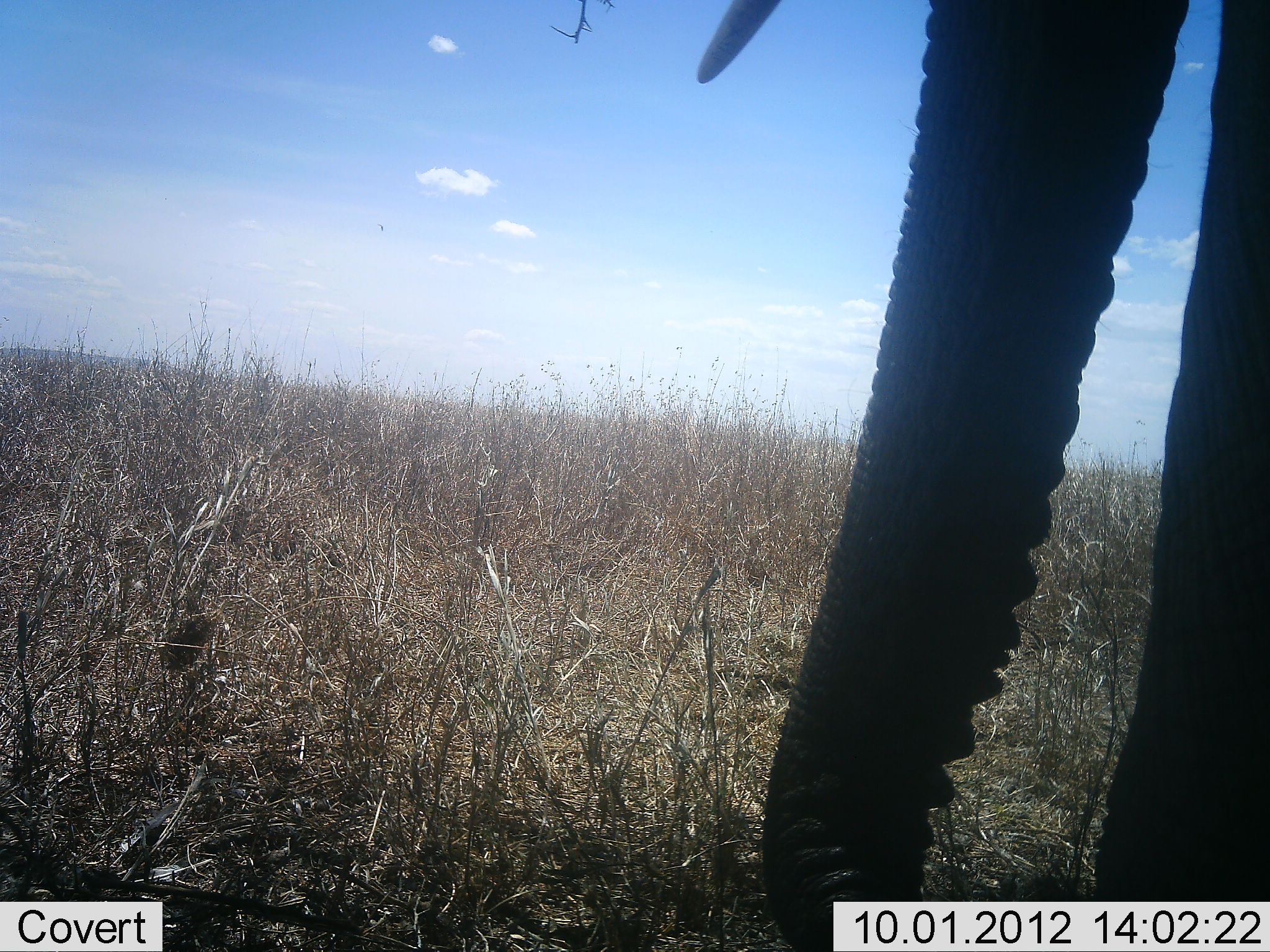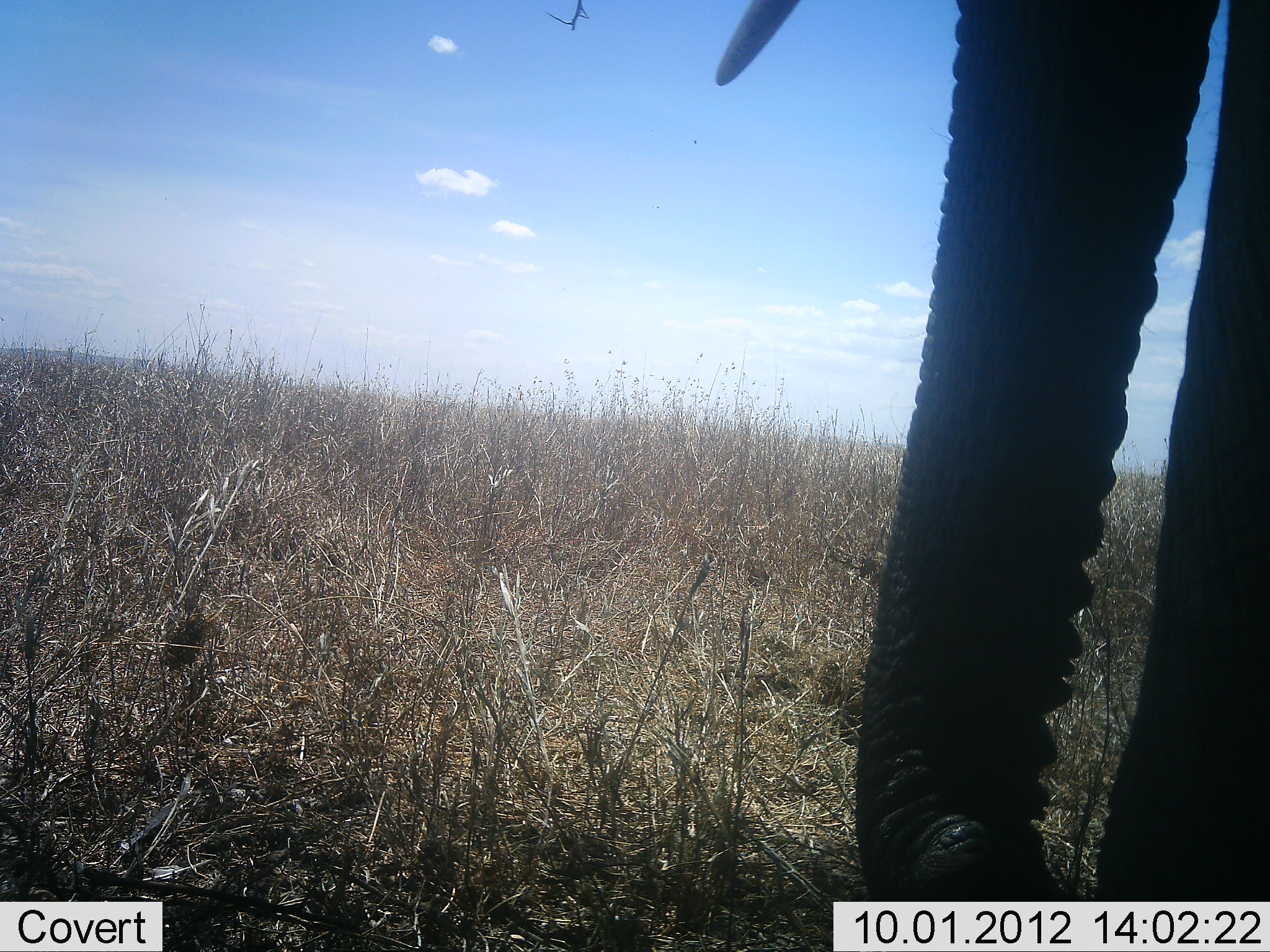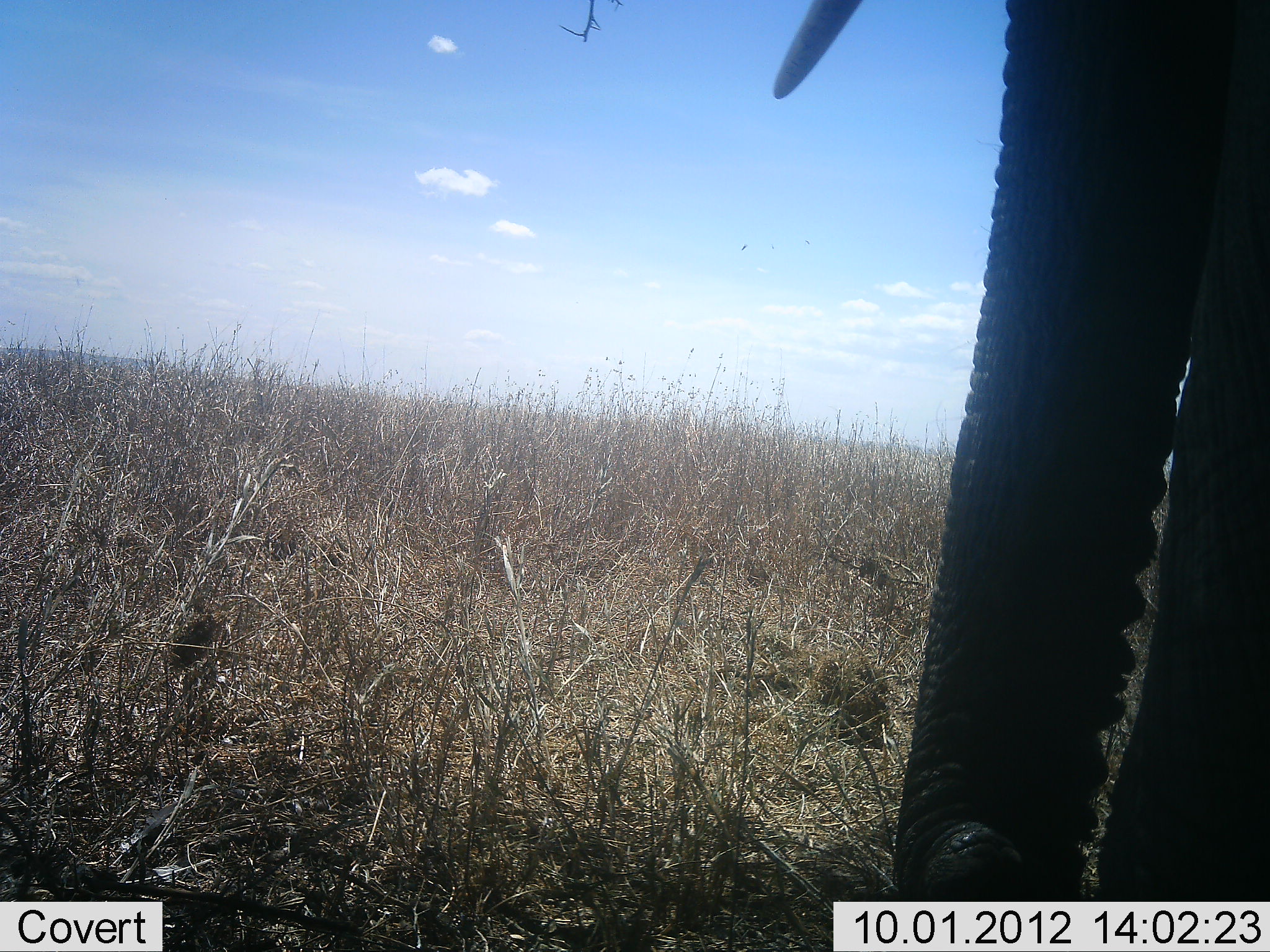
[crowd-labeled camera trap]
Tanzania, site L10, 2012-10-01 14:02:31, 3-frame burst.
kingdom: Animalia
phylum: Chordata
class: Mammalia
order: Proboscidea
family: Elephantidae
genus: Loxodonta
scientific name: Loxodonta africana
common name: african bush elephant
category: elephant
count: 1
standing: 80%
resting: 0%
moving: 0%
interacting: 0%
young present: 0%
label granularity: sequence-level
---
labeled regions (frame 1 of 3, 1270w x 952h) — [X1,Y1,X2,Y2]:
animal: [695,0,1270,952]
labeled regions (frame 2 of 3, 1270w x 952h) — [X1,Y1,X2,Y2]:
animal: [712,0,1270,901]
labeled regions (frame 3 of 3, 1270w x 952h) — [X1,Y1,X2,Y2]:
animal: [769,0,1270,952]